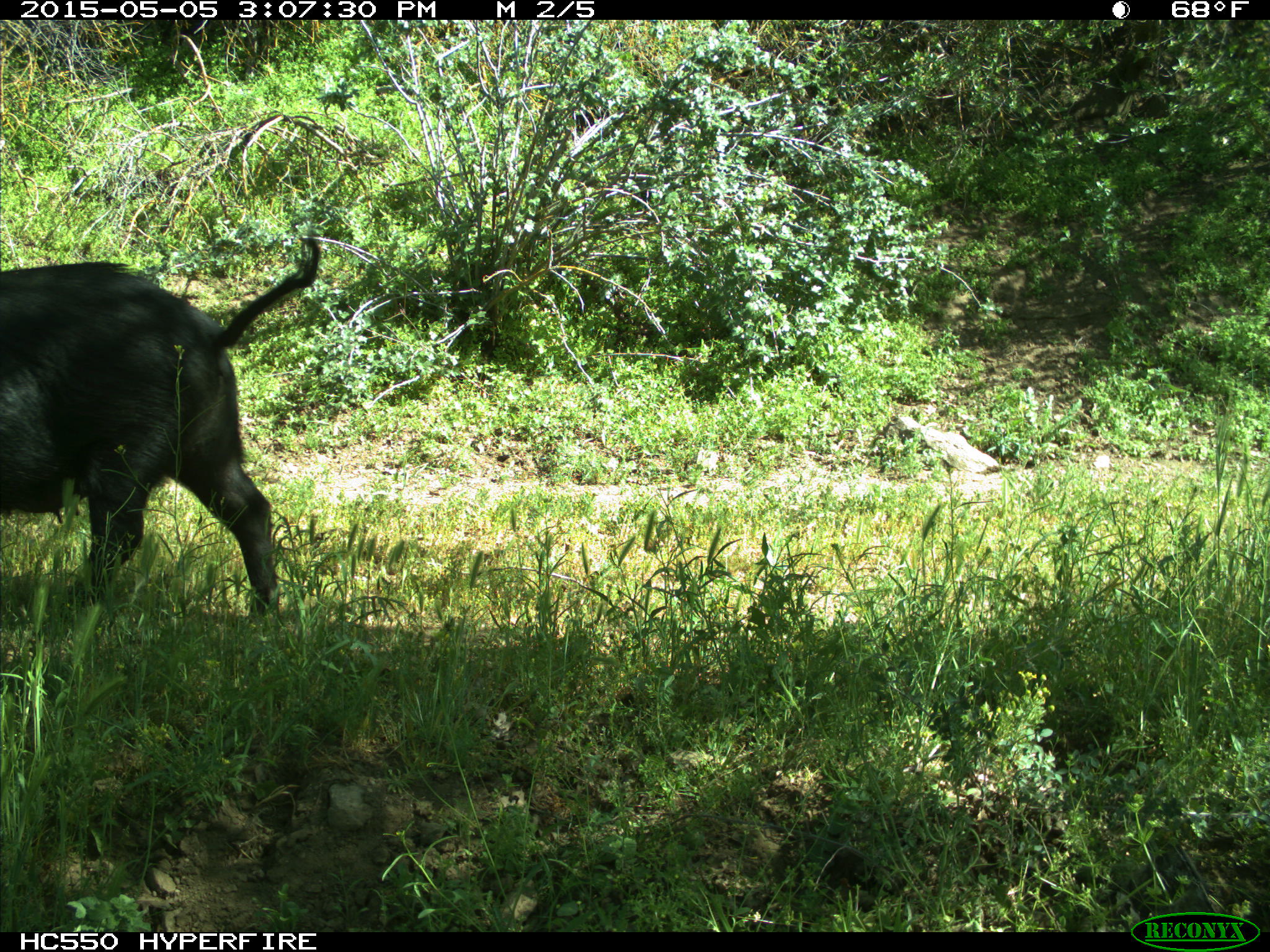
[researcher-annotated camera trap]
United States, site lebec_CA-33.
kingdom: Animalia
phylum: Chordata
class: Mammalia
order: Artiodactyla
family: Suidae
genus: Sus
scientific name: Sus scrofa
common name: wild boar